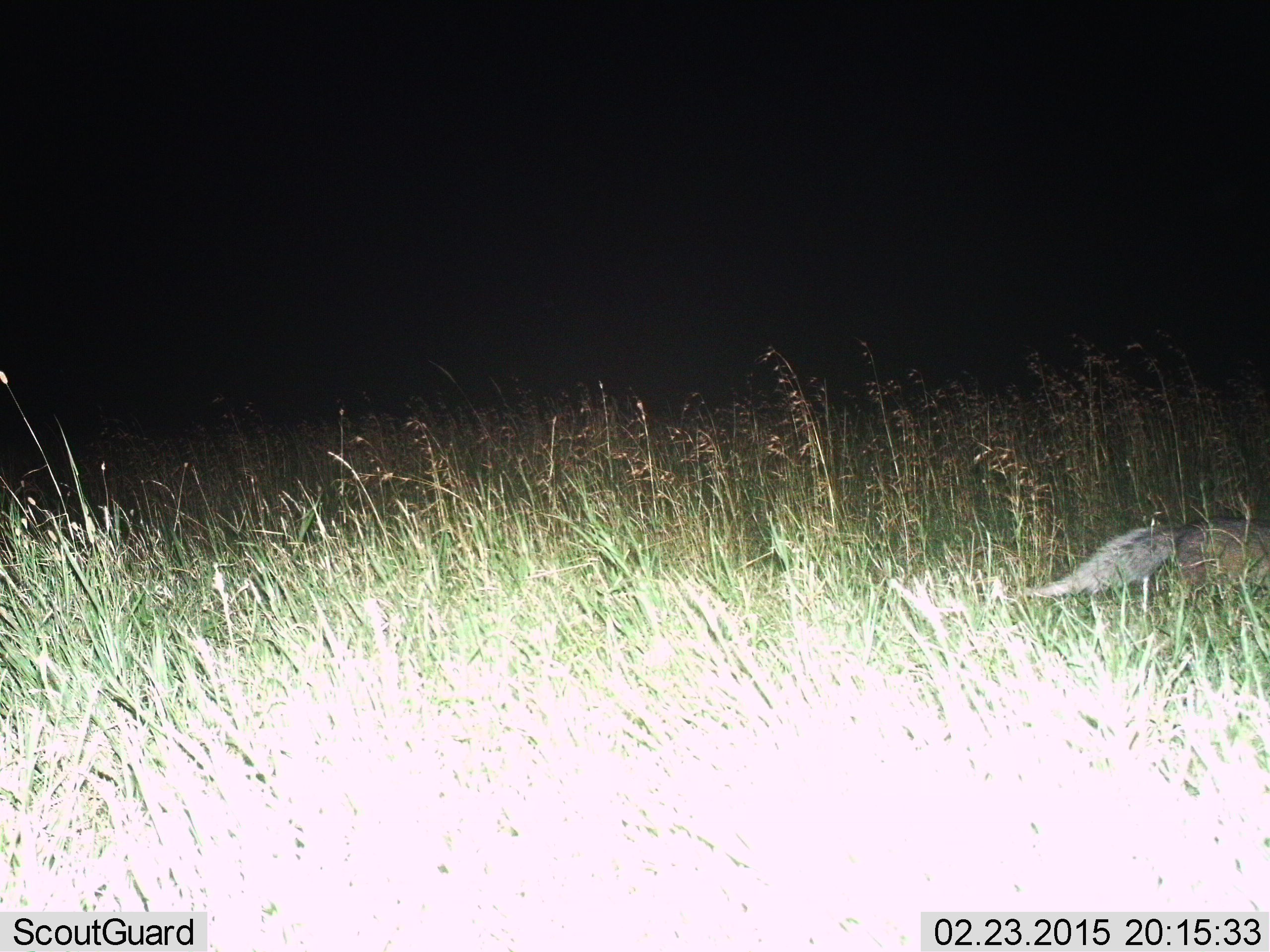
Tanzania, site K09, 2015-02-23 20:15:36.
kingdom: Animalia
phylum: Chordata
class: Mammalia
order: Carnivora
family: Herpestidae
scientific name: Herpestidae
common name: mongoose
Mongoose (Herpestidae), count 1. Behavior (volunteer vote fractions): standing 11%, resting 11%, moving 78%, interacting 0%. Young present (vote fraction): 0%. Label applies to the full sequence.